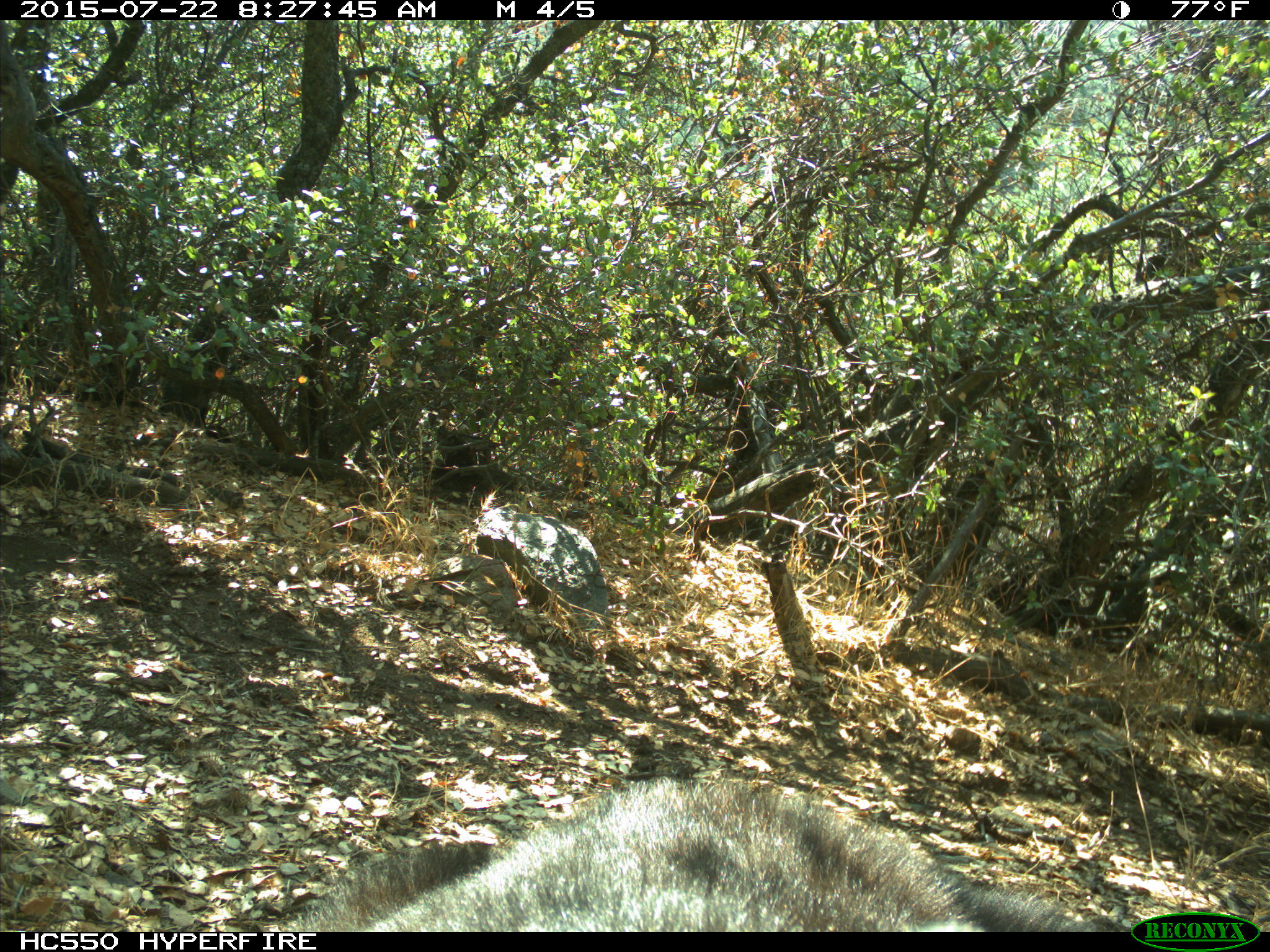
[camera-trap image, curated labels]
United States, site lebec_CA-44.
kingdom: Animalia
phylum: Chordata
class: Mammalia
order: Carnivora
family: Ursidae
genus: Ursus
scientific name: Ursus americanus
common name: american black bear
Ursus americanus (american black bear).